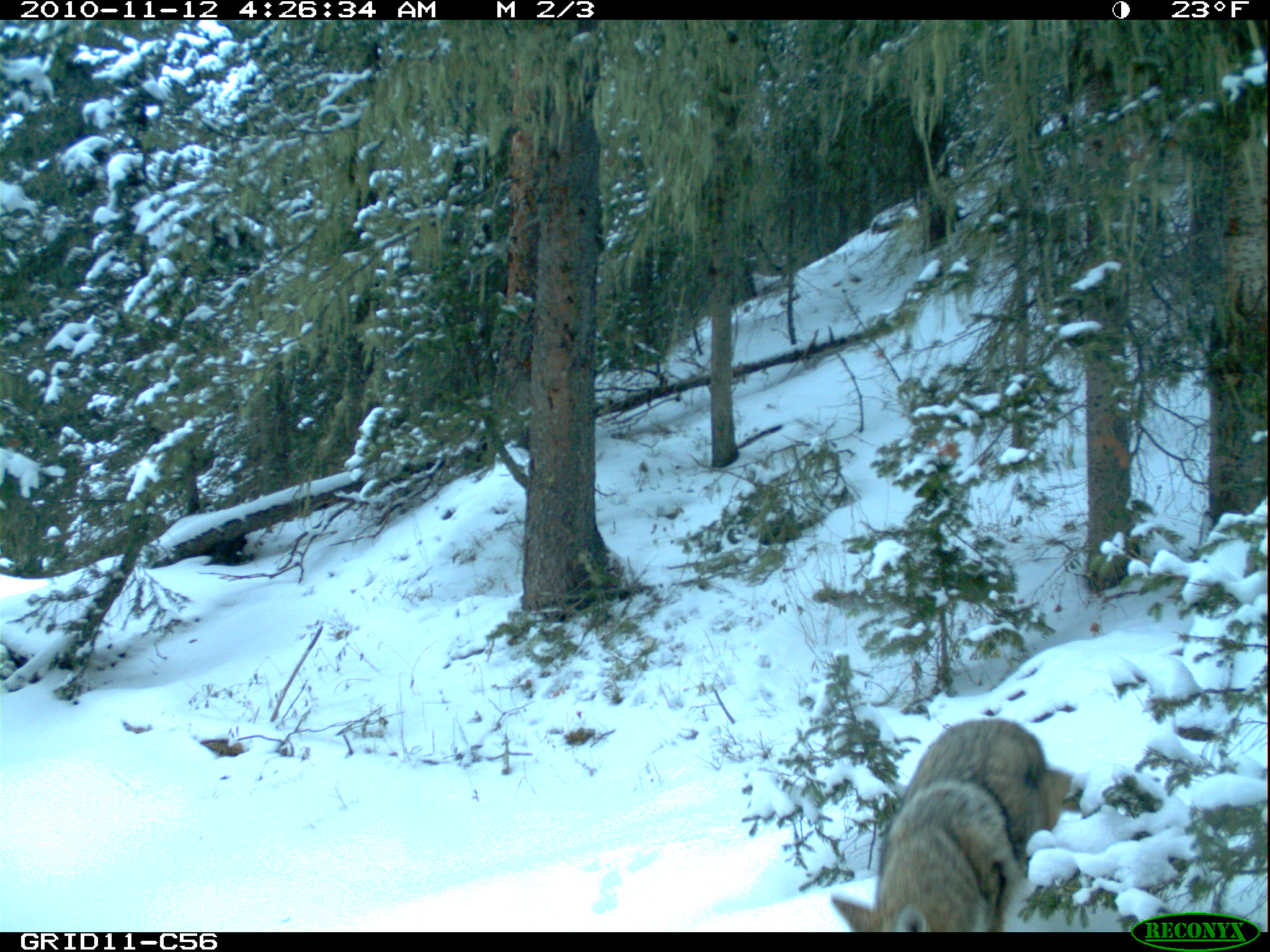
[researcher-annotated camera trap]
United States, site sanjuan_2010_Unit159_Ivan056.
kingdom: Animalia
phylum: Chordata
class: Mammalia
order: Carnivora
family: Canidae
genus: Canis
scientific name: Canis latrans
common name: coyote